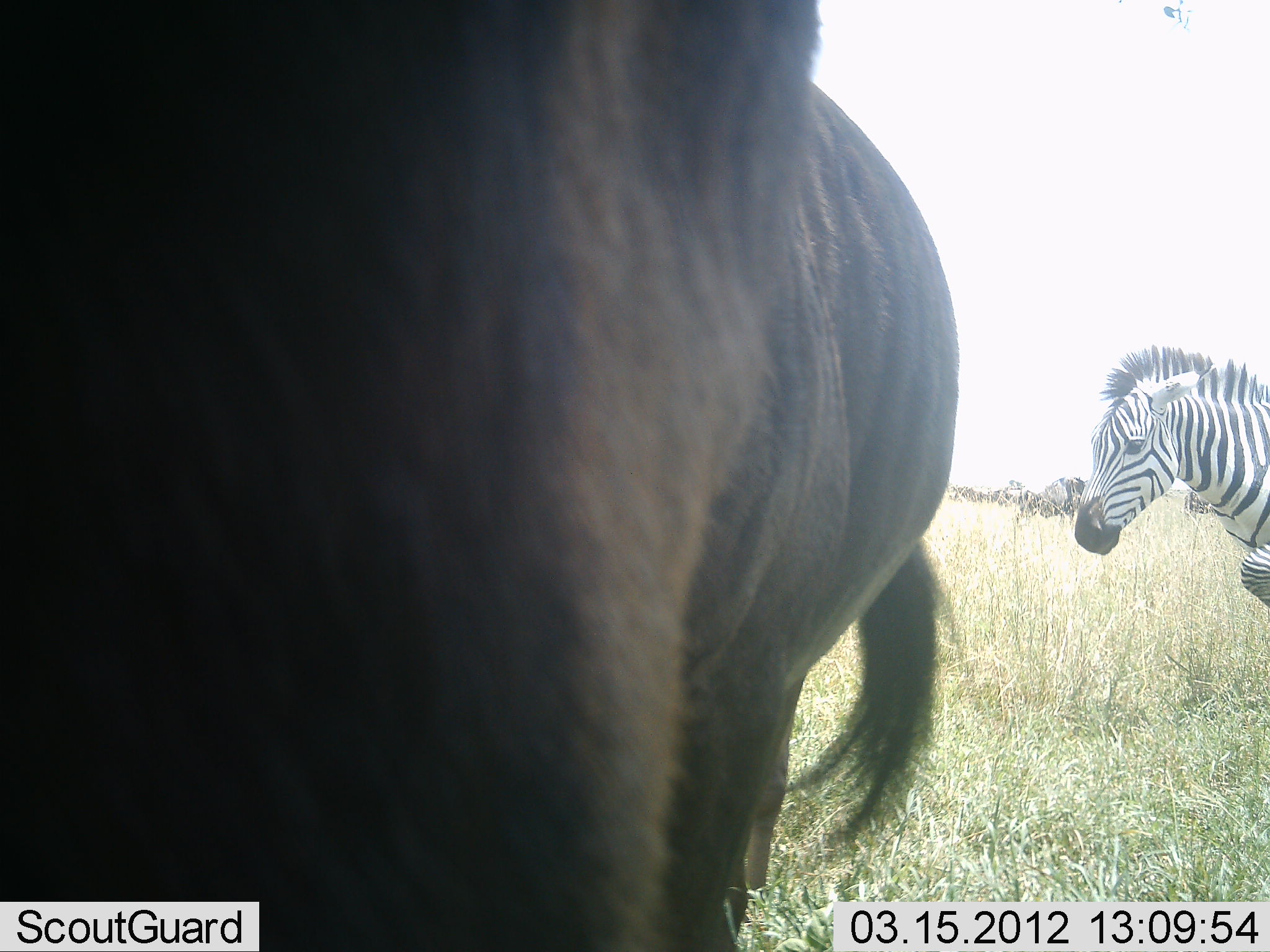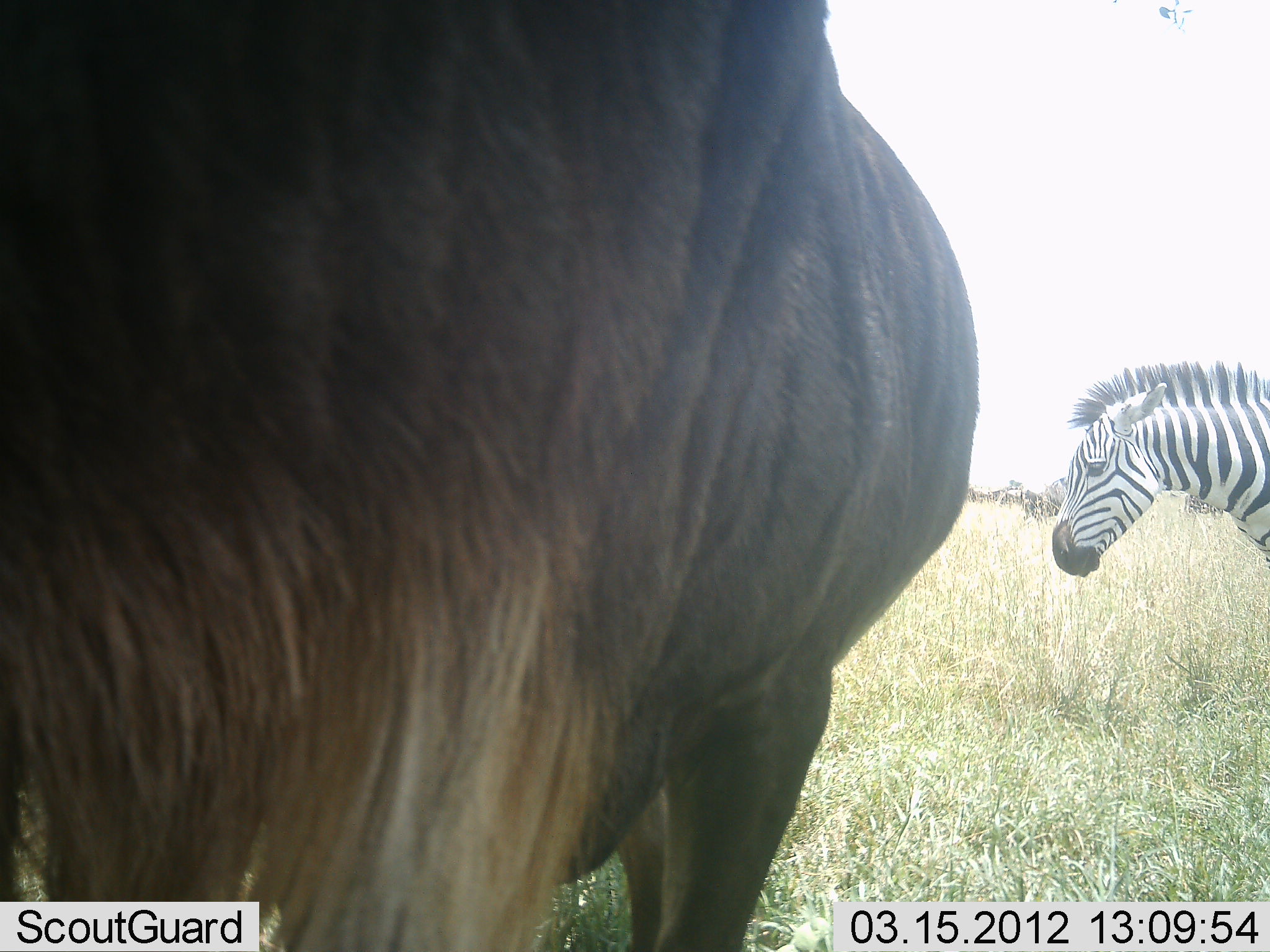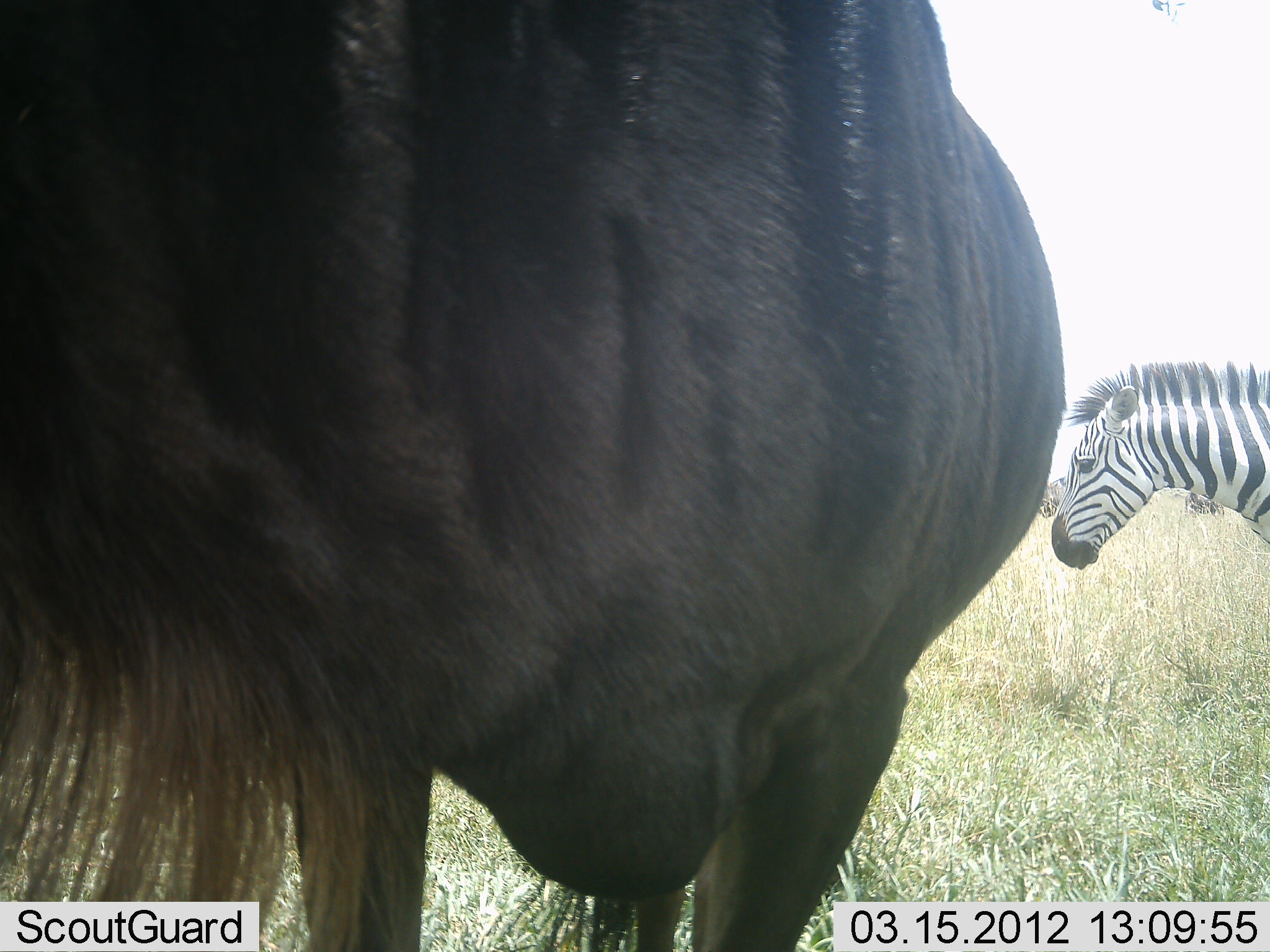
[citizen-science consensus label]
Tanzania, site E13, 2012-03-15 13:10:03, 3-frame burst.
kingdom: Animalia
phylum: Chordata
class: Mammalia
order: Artiodactyla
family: Bovidae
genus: Connochaetes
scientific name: Connochaetes taurinus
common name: blue wildebeest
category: wildebeest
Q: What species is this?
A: Wildebeest (blue wildebeest) (Connochaetes taurinus).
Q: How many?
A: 1.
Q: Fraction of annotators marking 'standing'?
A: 79%.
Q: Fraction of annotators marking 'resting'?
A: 0%.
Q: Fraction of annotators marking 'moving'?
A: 0%.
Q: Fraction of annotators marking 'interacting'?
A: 0%.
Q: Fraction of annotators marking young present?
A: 0%.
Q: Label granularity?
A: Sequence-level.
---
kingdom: Animalia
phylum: Chordata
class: Mammalia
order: Perissodactyla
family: Equidae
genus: Equus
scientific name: Equus quagga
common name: plains zebra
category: zebra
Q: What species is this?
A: Zebra (plains zebra) (Equus quagga).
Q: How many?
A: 1.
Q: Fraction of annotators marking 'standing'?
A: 93%.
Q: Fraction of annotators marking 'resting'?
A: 0%.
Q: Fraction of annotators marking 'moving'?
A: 13%.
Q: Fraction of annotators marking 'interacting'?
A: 0%.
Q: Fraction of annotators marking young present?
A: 0%.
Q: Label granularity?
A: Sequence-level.